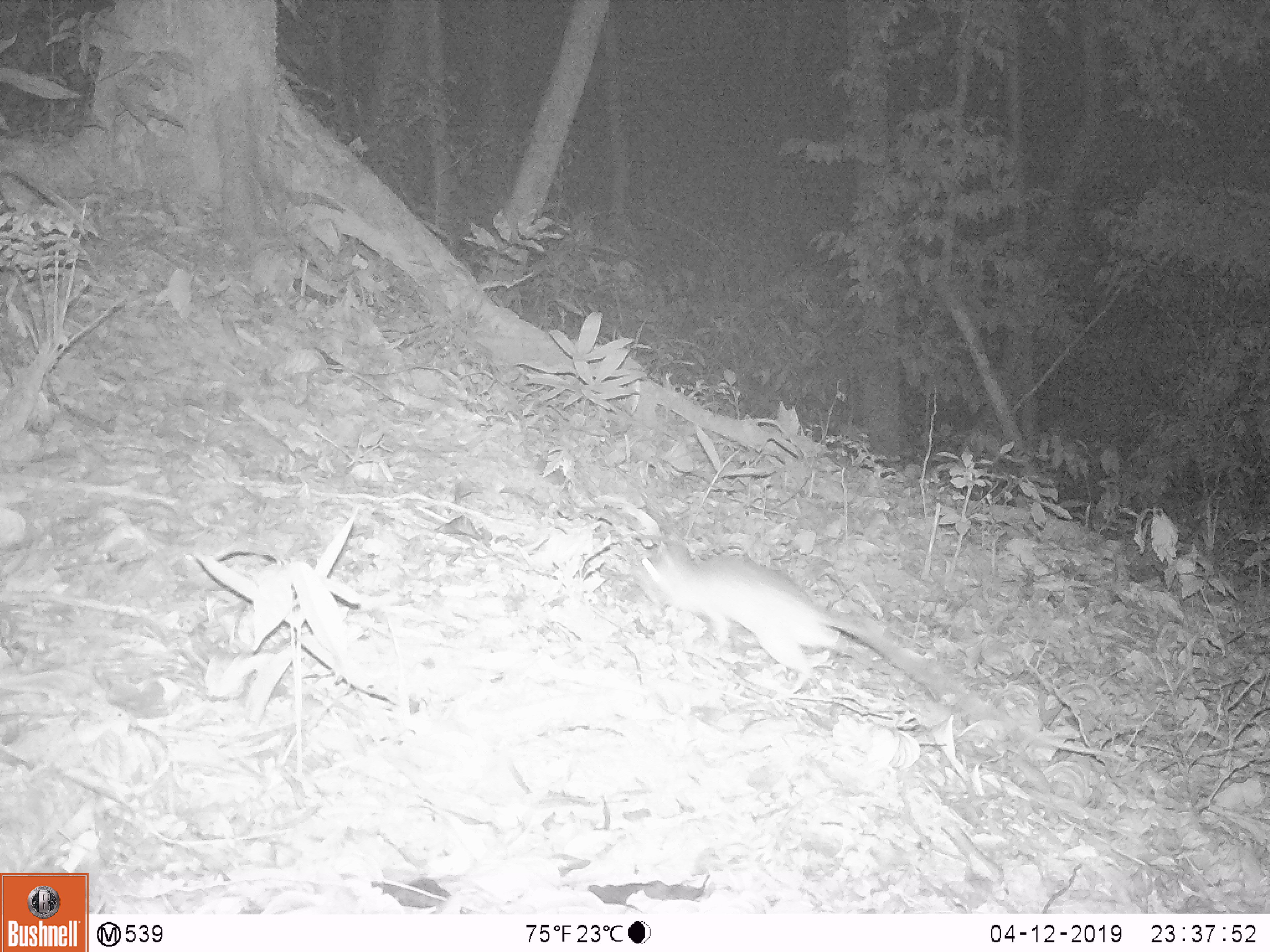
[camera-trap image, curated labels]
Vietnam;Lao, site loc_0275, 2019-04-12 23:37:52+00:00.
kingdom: Animalia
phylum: Chordata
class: Mammalia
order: Rodentia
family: Muridae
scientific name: Muridae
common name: old-world mice and rats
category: unidentified murid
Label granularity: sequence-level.